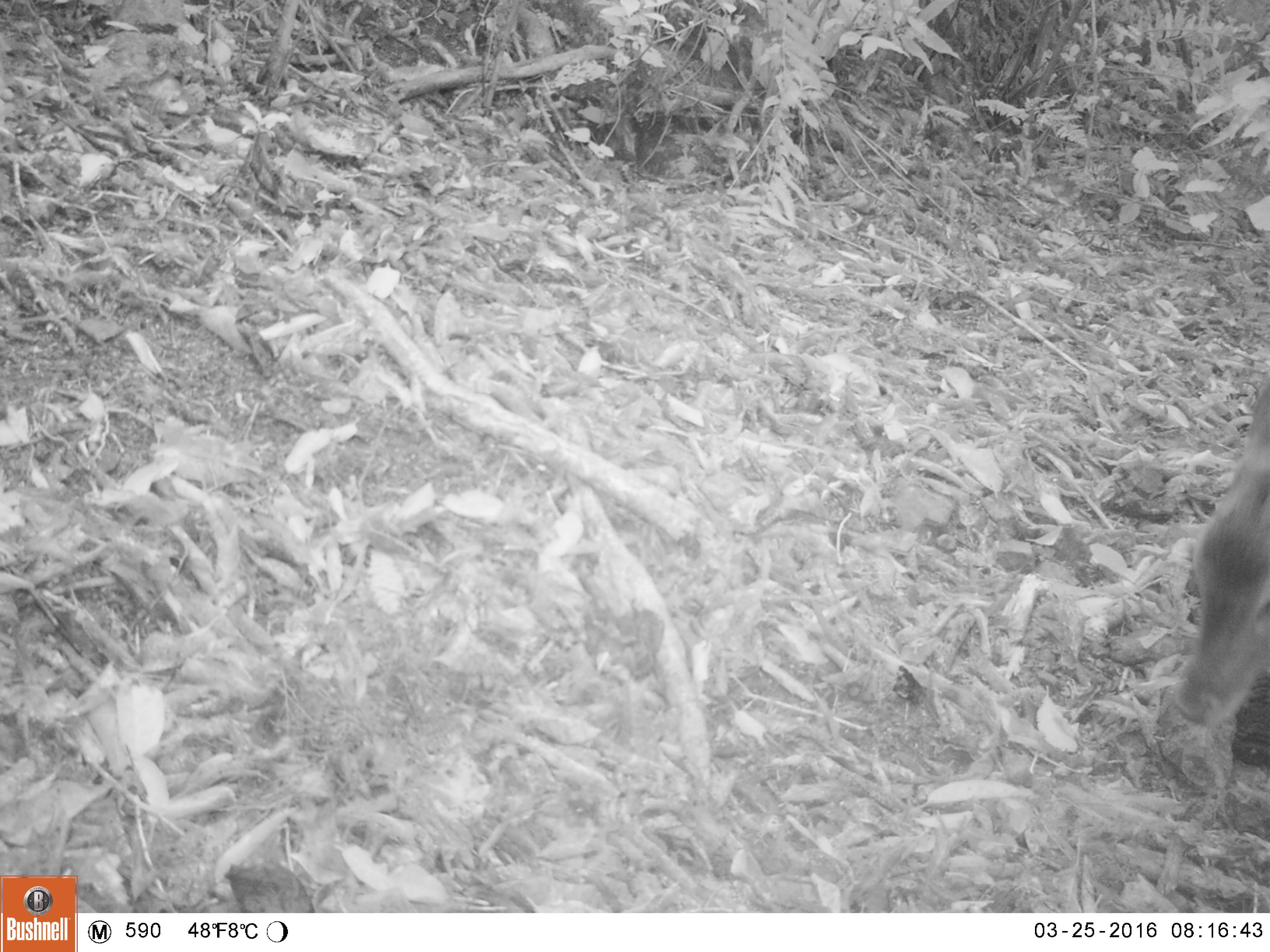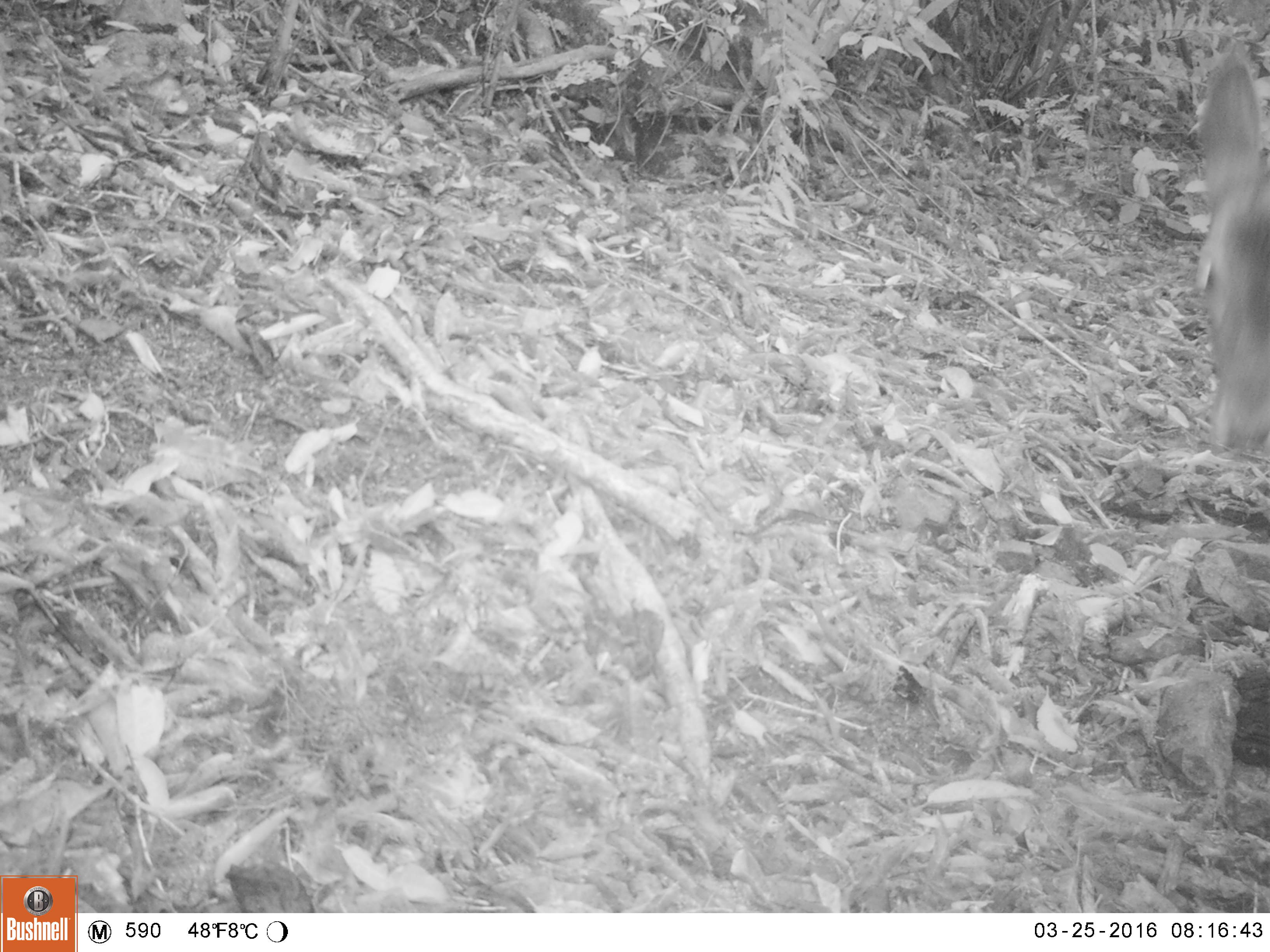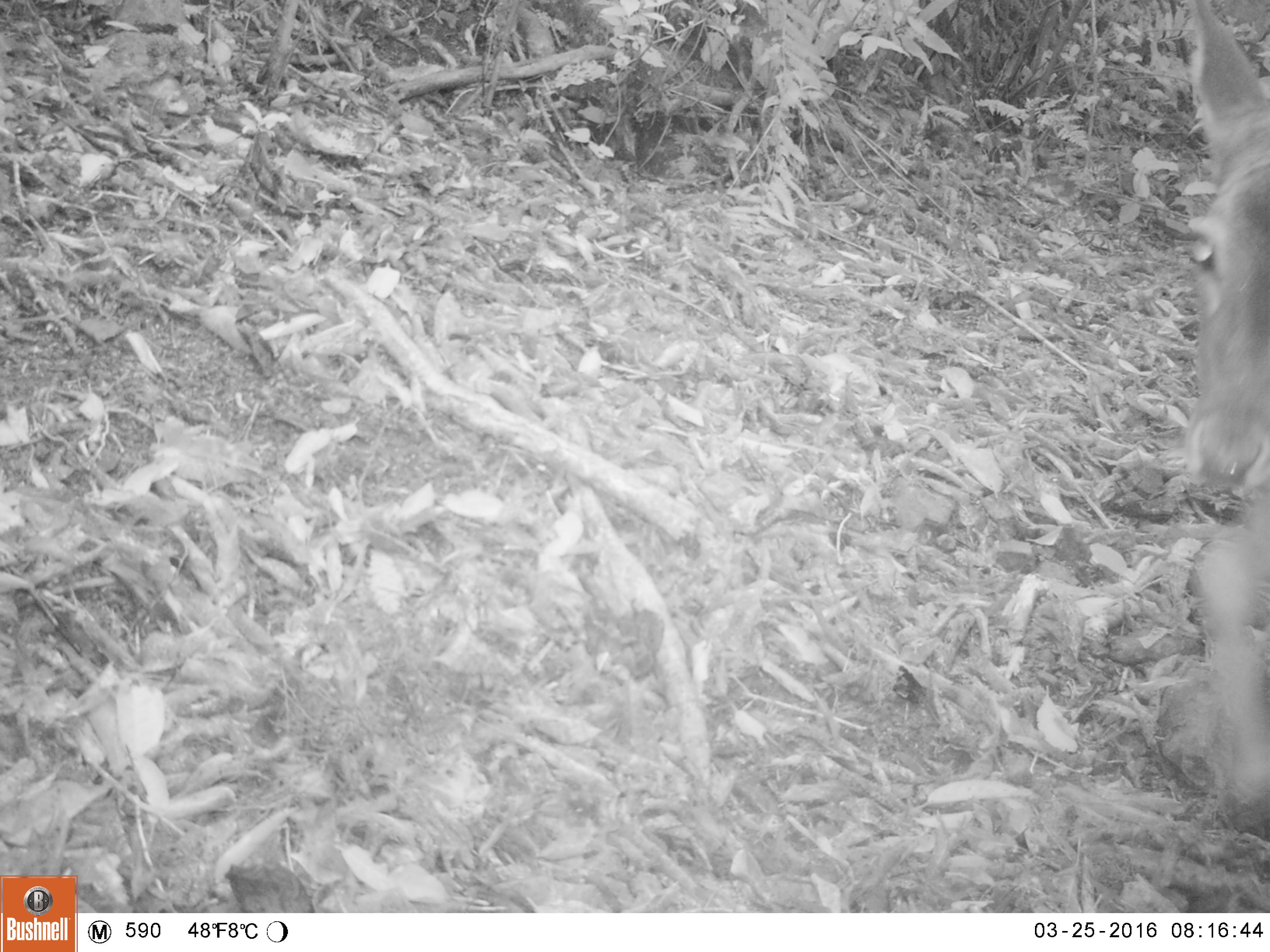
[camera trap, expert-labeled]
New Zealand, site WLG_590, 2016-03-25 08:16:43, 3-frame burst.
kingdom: Animalia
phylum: Chordata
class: Mammalia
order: Artiodactyla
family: Cervidae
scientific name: Cervidae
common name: deer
Deer (Cervidae).